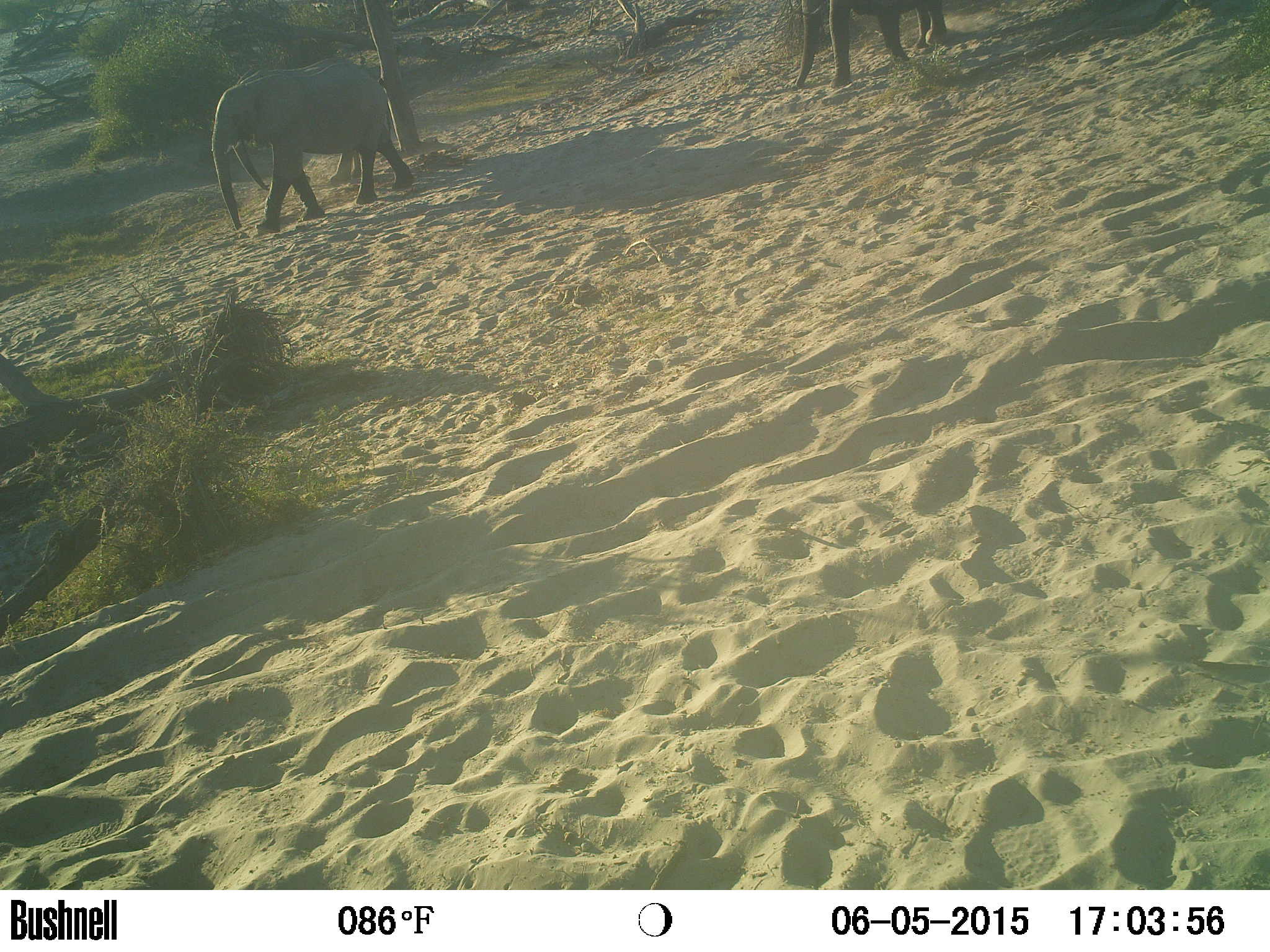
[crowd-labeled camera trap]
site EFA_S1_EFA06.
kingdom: Animalia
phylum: Chordata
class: Mammalia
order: Proboscidea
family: Elephantidae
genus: Loxodonta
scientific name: Loxodonta africana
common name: african bush elephant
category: elephant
Elephant (african bush elephant) (Loxodonta africana), count 2. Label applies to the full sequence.